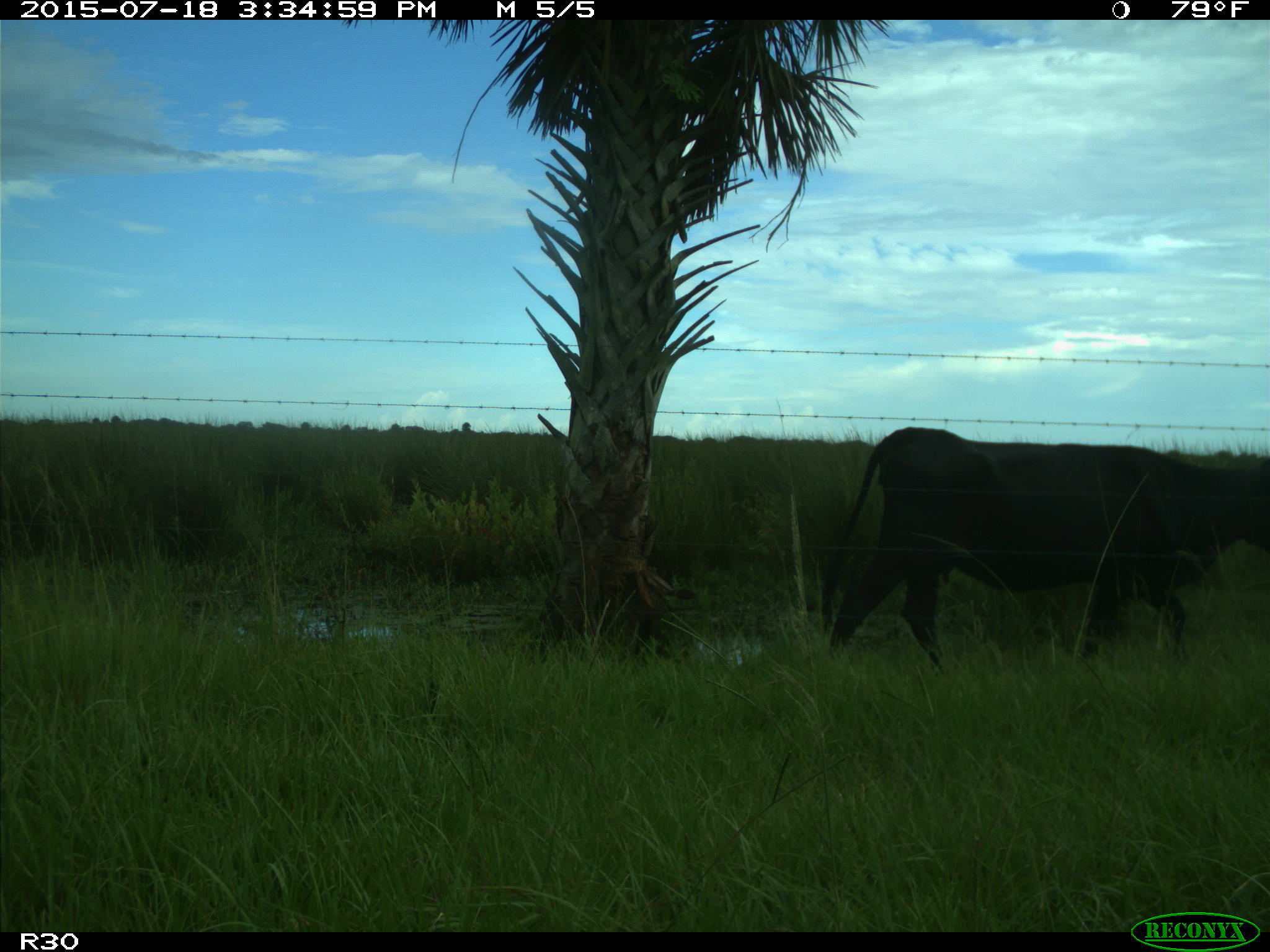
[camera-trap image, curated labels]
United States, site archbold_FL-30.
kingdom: Animalia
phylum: Chordata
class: Mammalia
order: Artiodactyla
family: Bovidae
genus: Bos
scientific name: Bos taurus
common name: domestic cow